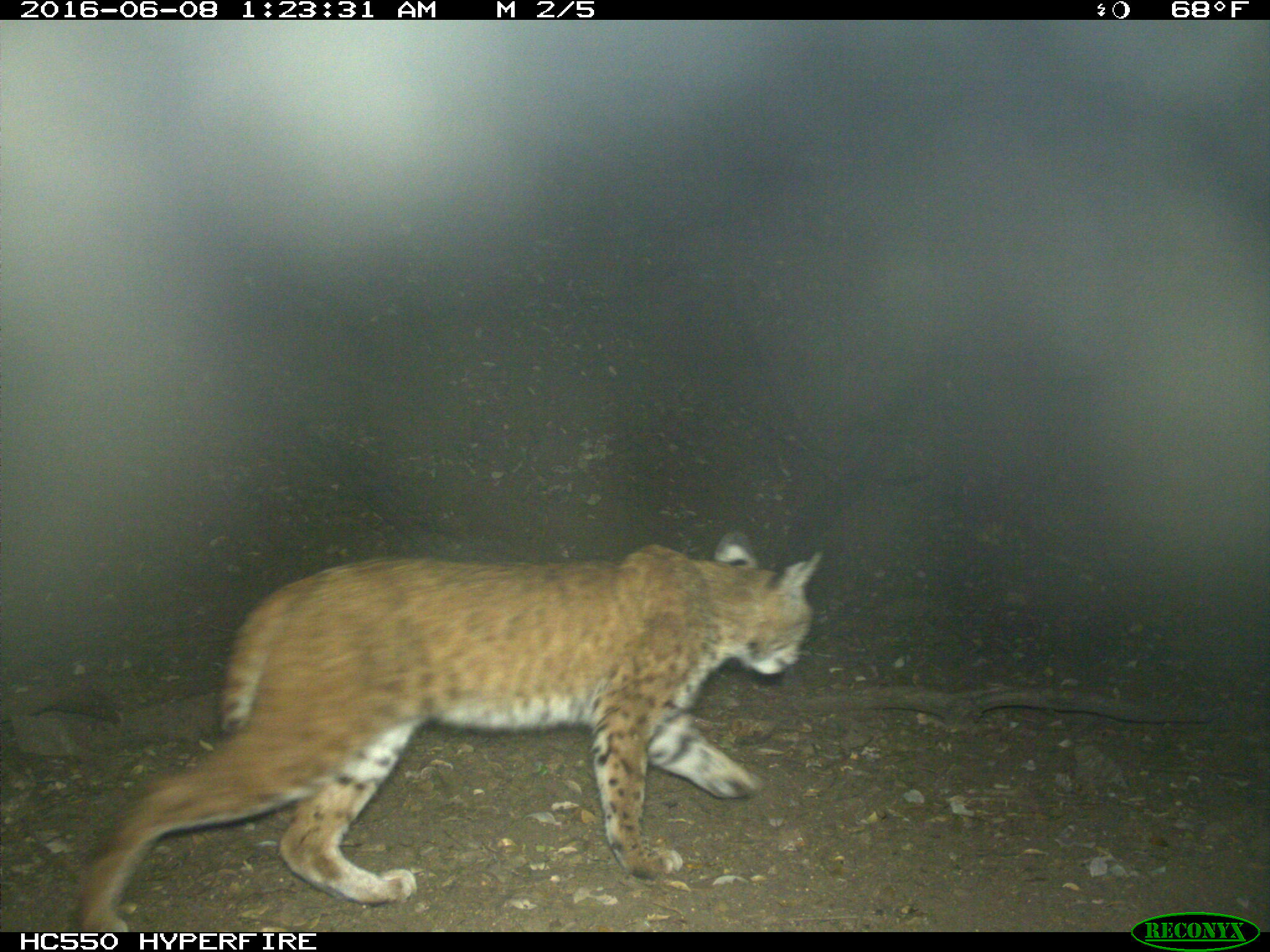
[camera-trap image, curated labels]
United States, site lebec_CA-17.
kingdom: Animalia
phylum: Chordata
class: Mammalia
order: Carnivora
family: Felidae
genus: Lynx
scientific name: Lynx rufus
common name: bobcat